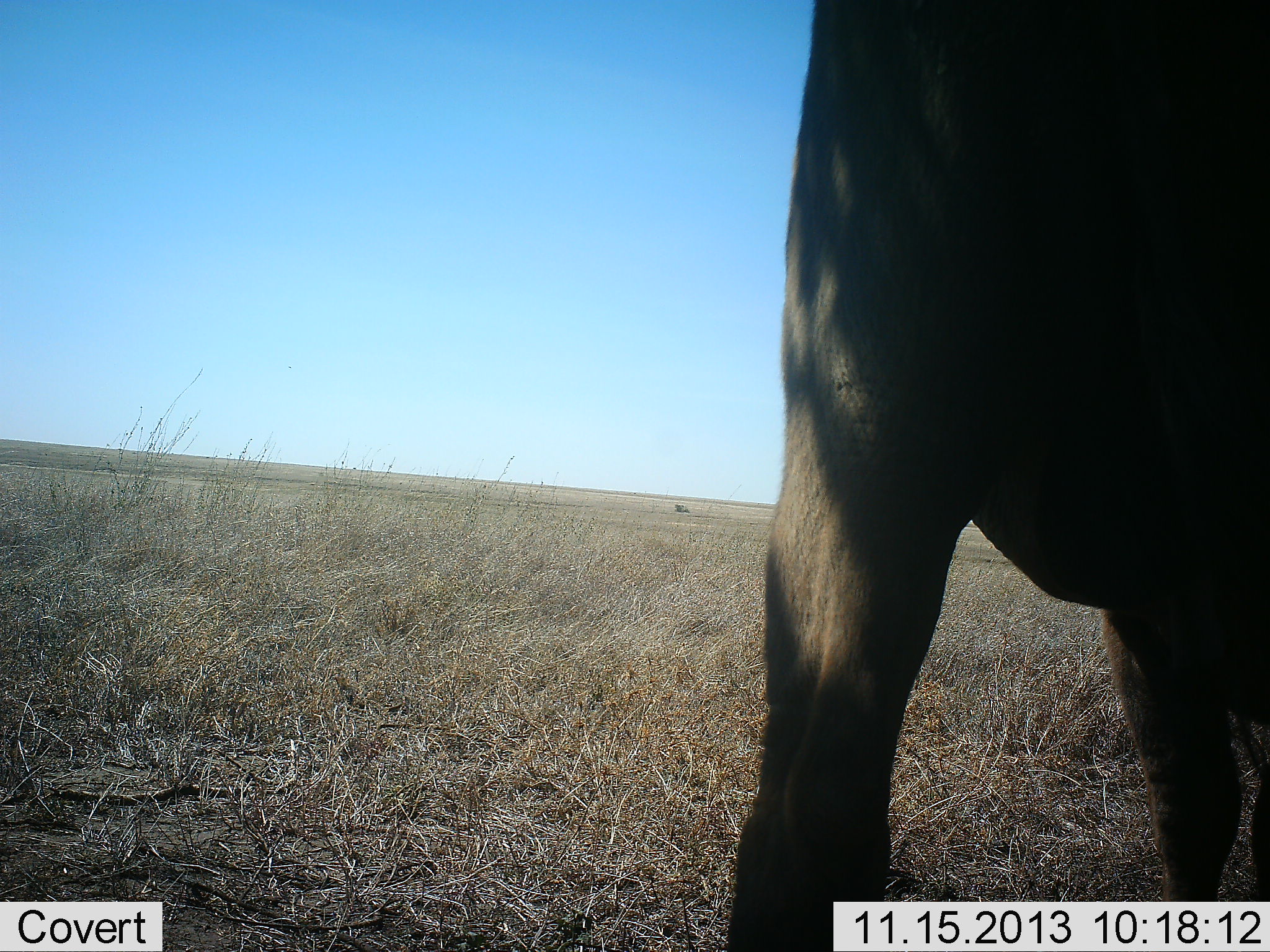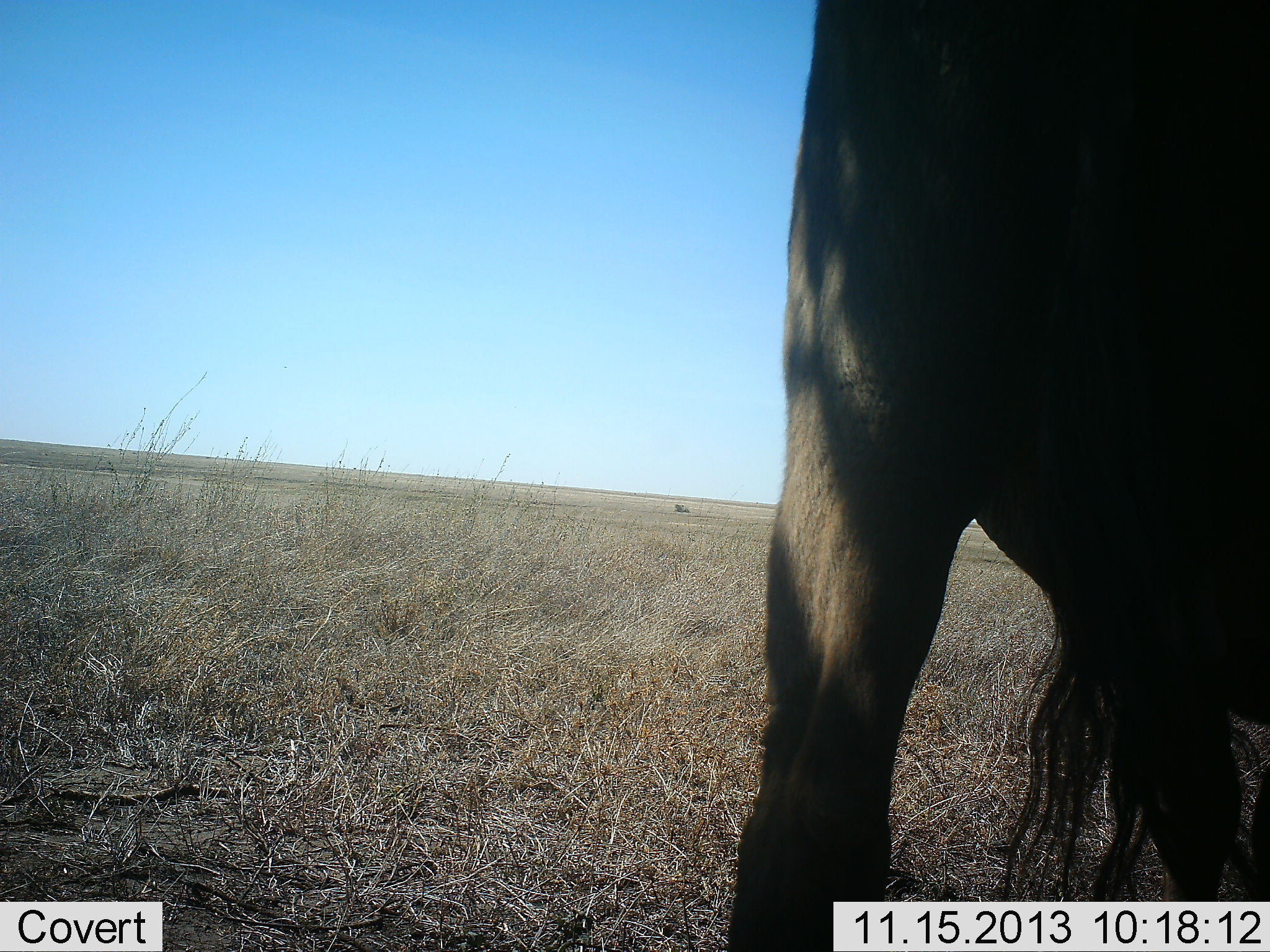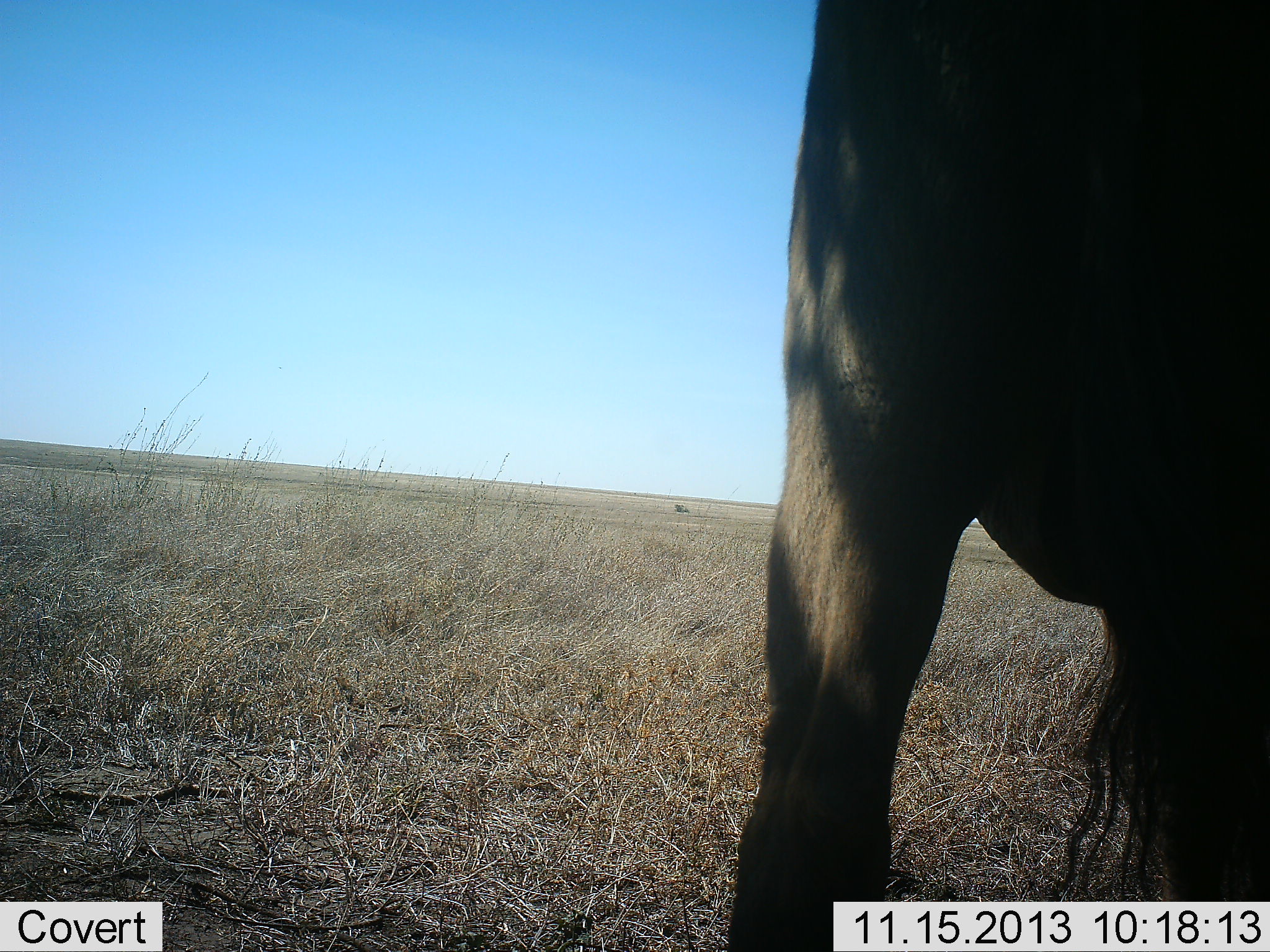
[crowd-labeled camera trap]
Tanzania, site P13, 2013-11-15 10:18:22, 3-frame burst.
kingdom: Animalia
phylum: Chordata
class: Mammalia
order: Artiodactyla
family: Bovidae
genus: Connochaetes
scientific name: Connochaetes taurinus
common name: blue wildebeest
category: wildebeest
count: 1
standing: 80%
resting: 7%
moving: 7%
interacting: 0%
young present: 0%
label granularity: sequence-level